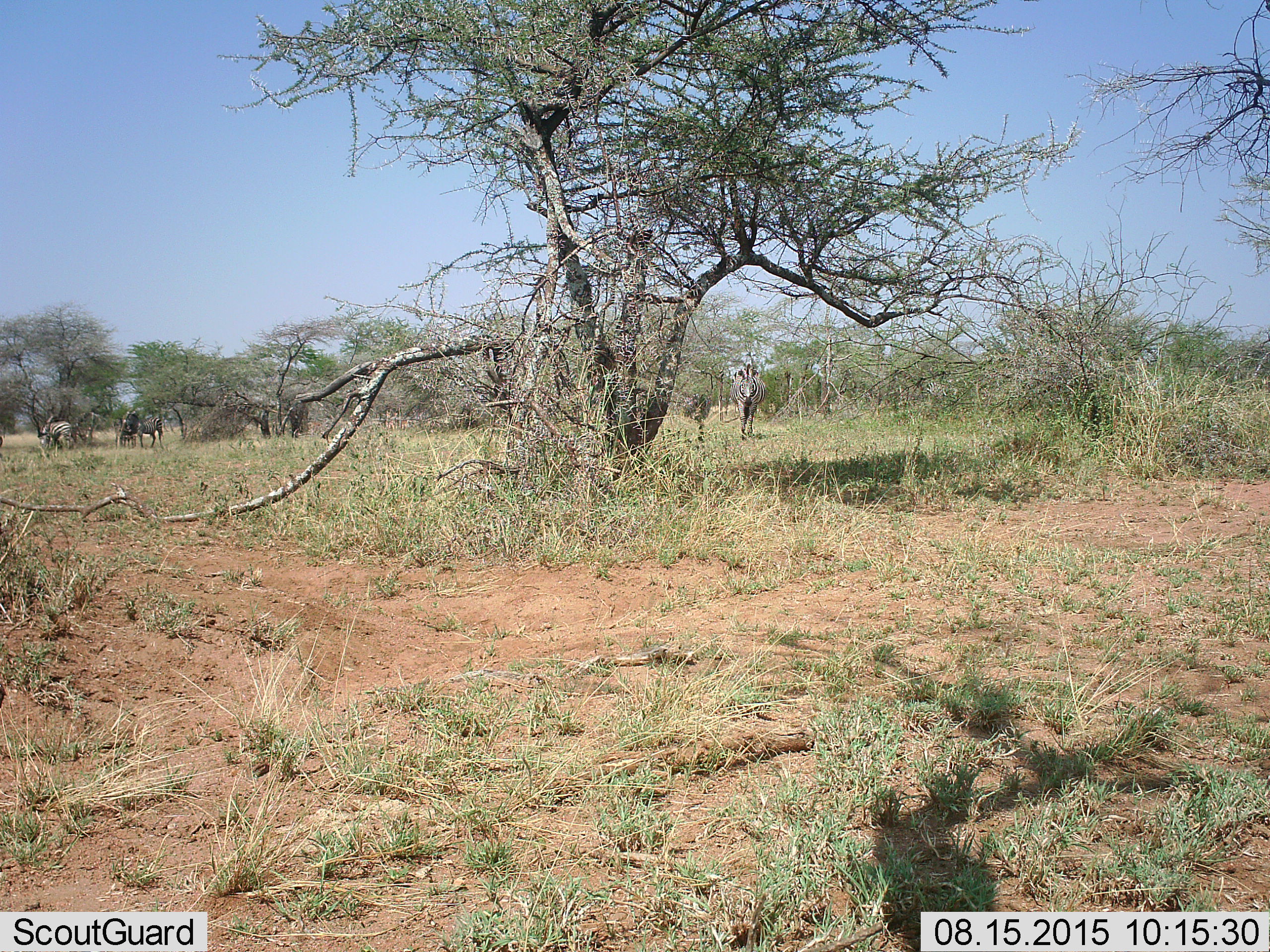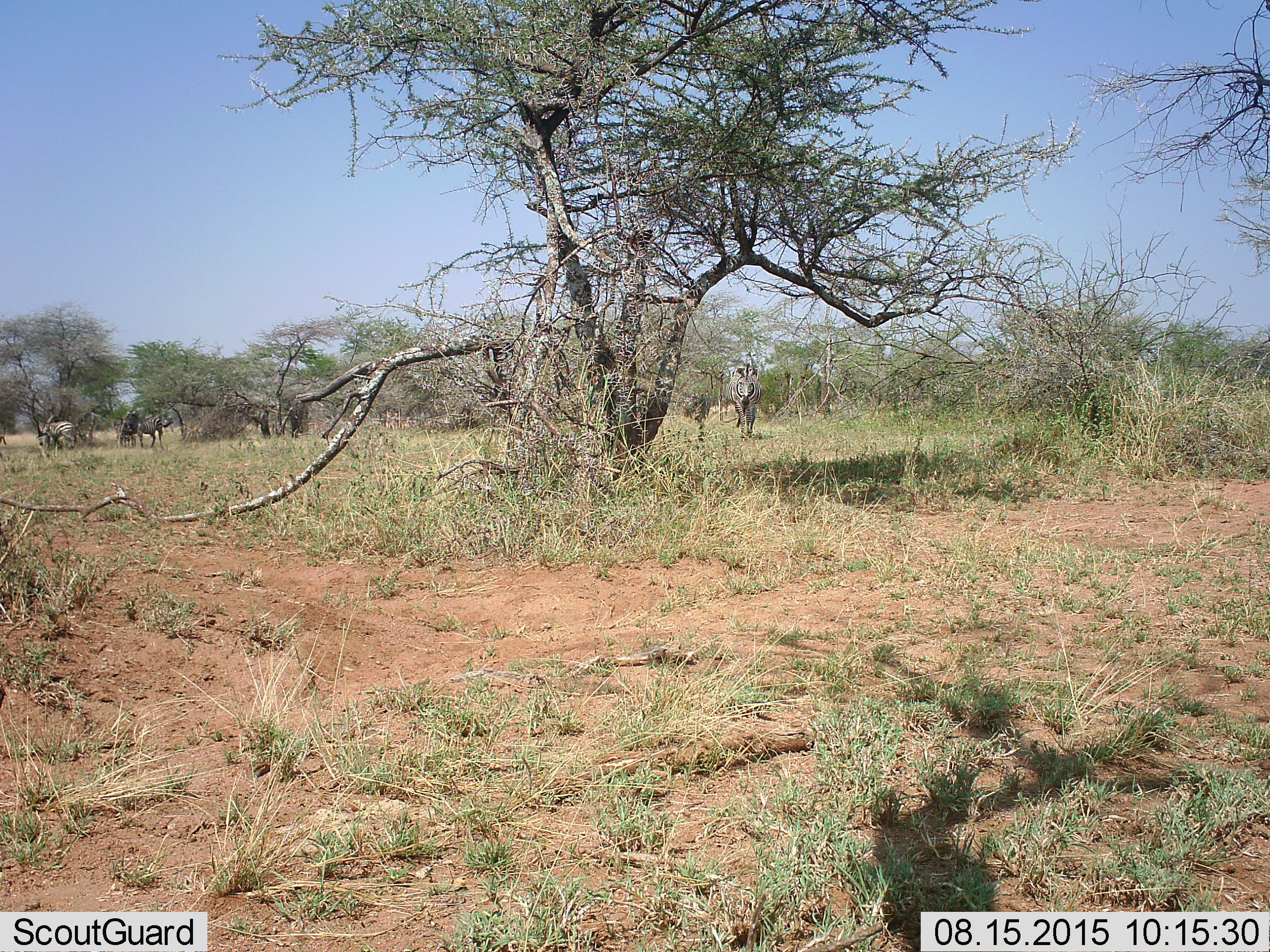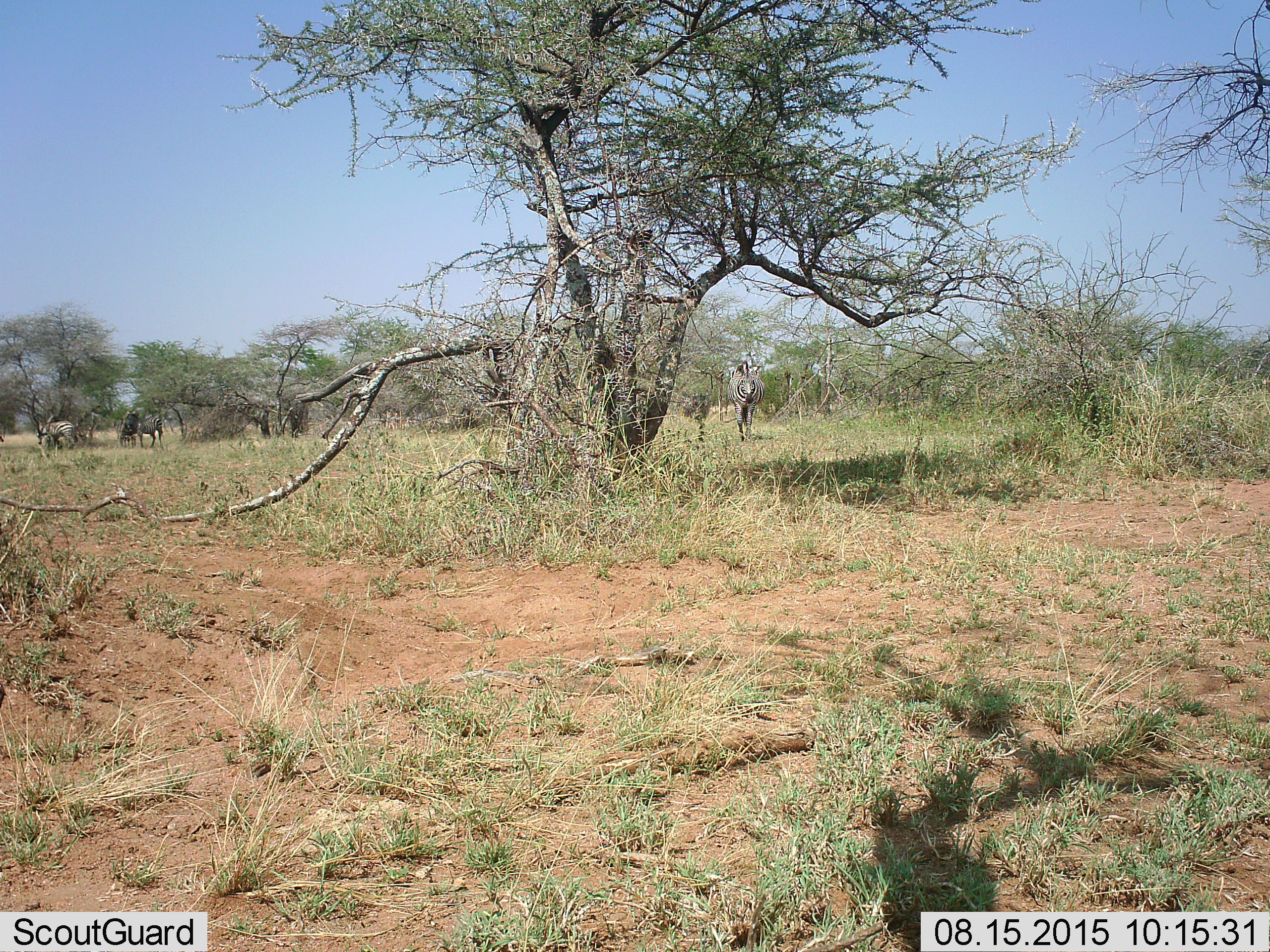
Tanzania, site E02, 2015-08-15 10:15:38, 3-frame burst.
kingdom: Animalia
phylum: Chordata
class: Mammalia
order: Perissodactyla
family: Equidae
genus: Equus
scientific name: Equus quagga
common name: plains zebra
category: zebra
Zebra (plains zebra) (Equus quagga), count 4. Behavior (volunteer vote fractions): standing 68%, resting 0%, moving 84%, interacting 5%. Young present (vote fraction): 11%. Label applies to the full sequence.